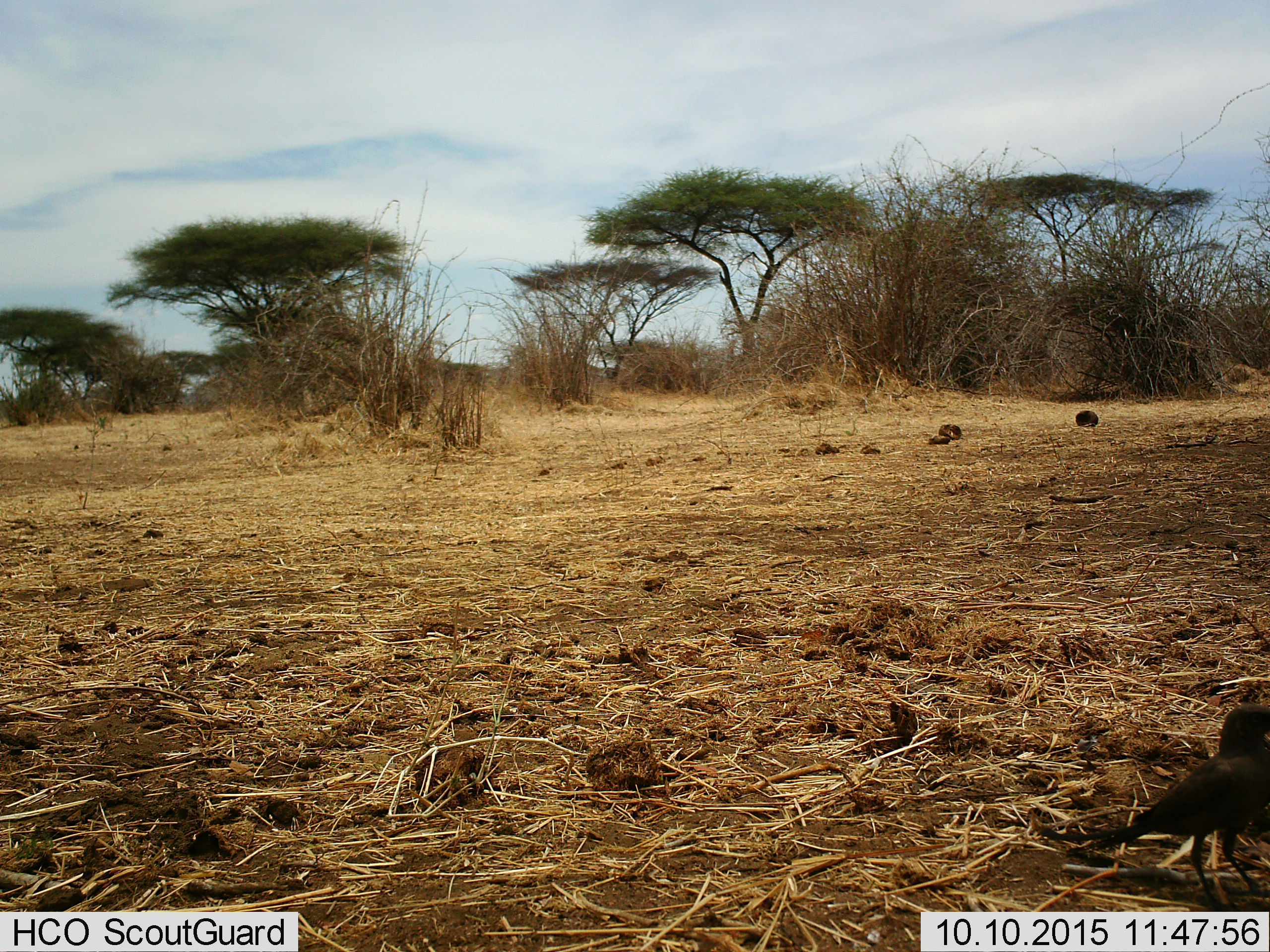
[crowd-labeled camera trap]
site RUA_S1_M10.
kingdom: Animalia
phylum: Chordata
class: Aves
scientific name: Aves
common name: bird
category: birdother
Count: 1.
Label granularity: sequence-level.